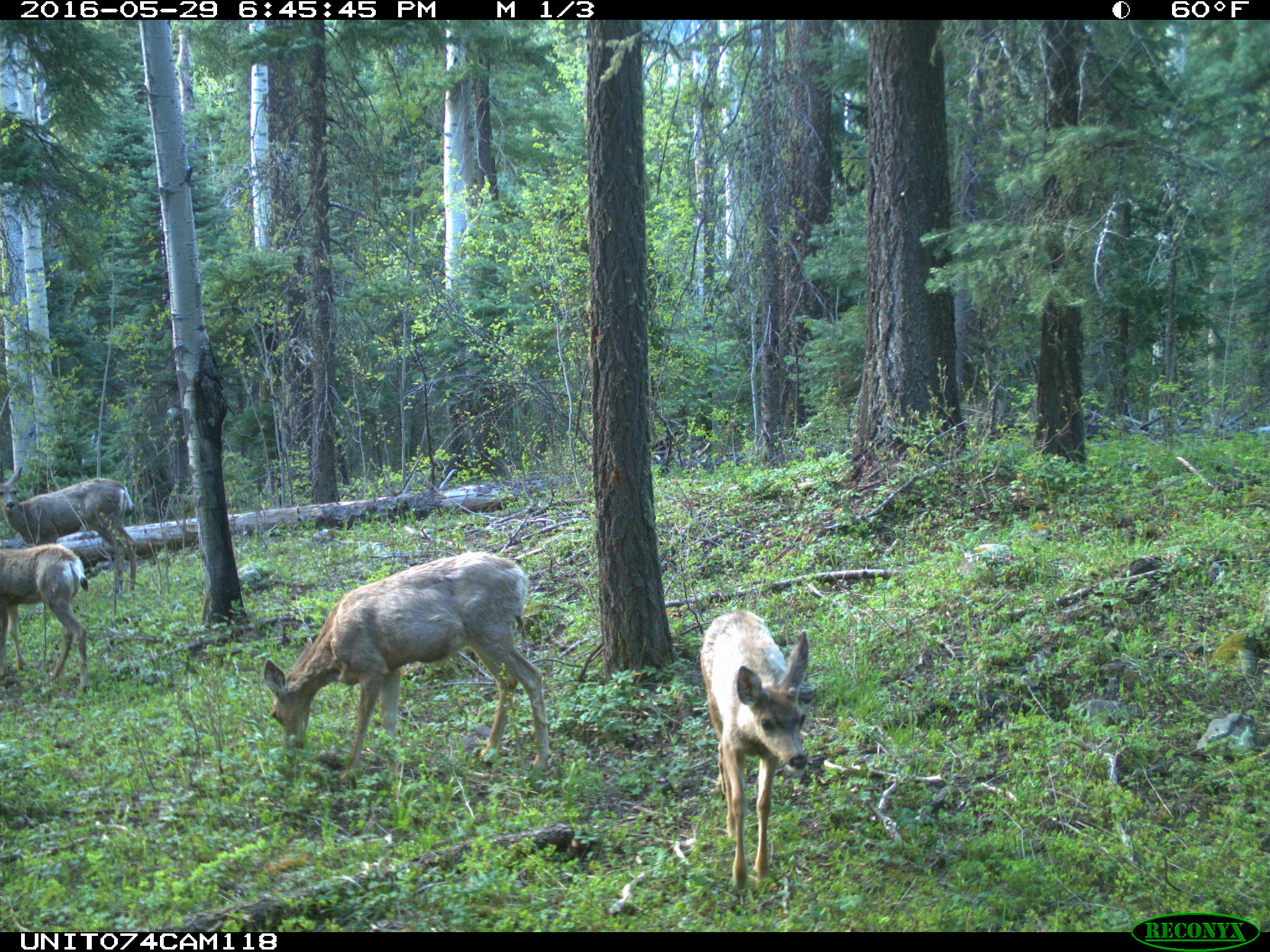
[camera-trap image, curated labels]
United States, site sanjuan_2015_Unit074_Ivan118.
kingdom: Animalia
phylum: Chordata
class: Mammalia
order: Artiodactyla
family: Cervidae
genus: Odocoileus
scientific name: Odocoileus hemionus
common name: mule deer